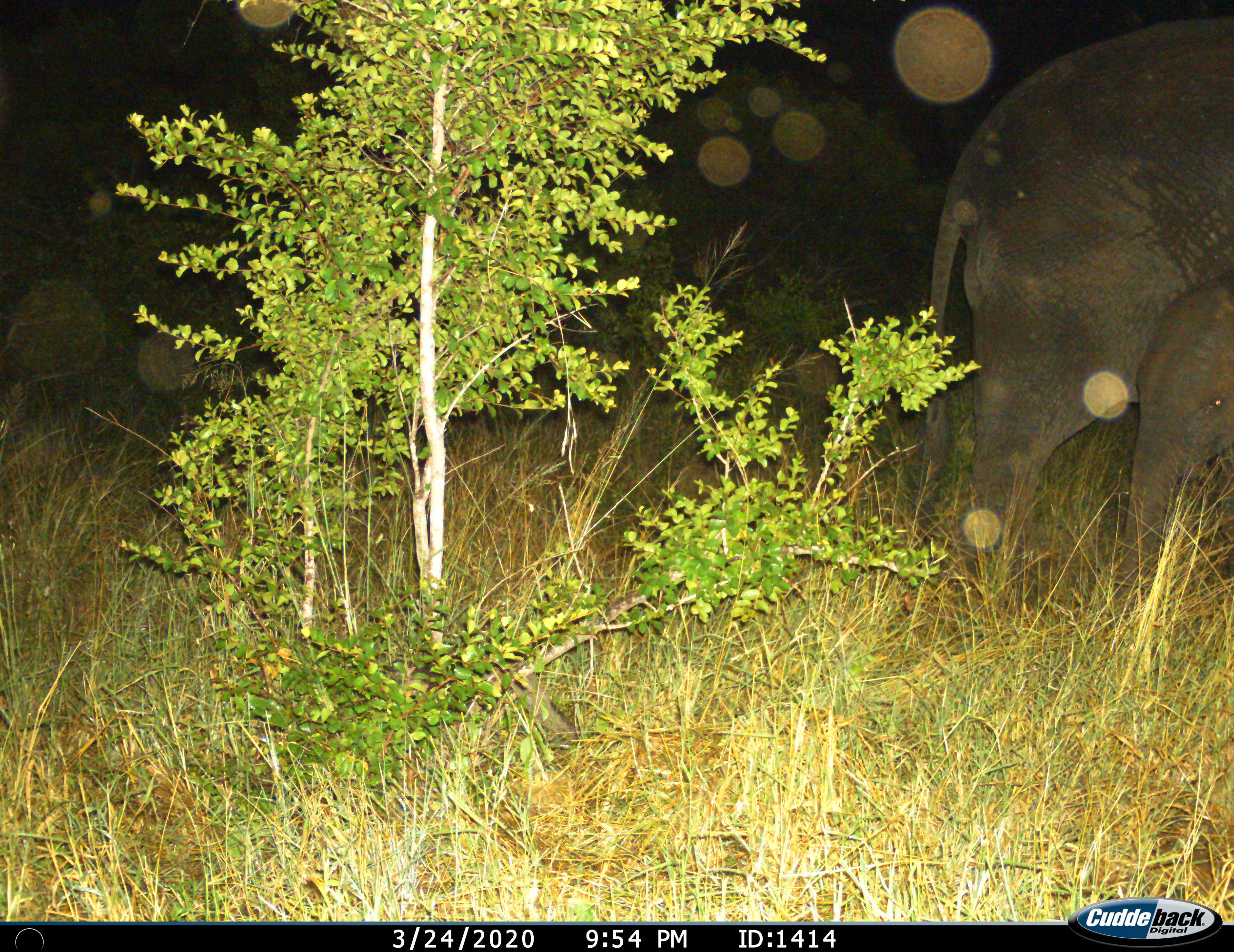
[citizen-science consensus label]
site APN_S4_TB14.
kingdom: Animalia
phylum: Chordata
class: Mammalia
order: Proboscidea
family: Elephantidae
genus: Loxodonta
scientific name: Loxodonta africana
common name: african bush elephant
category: elephant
Elephant (african bush elephant) (Loxodonta africana), count 2. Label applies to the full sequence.